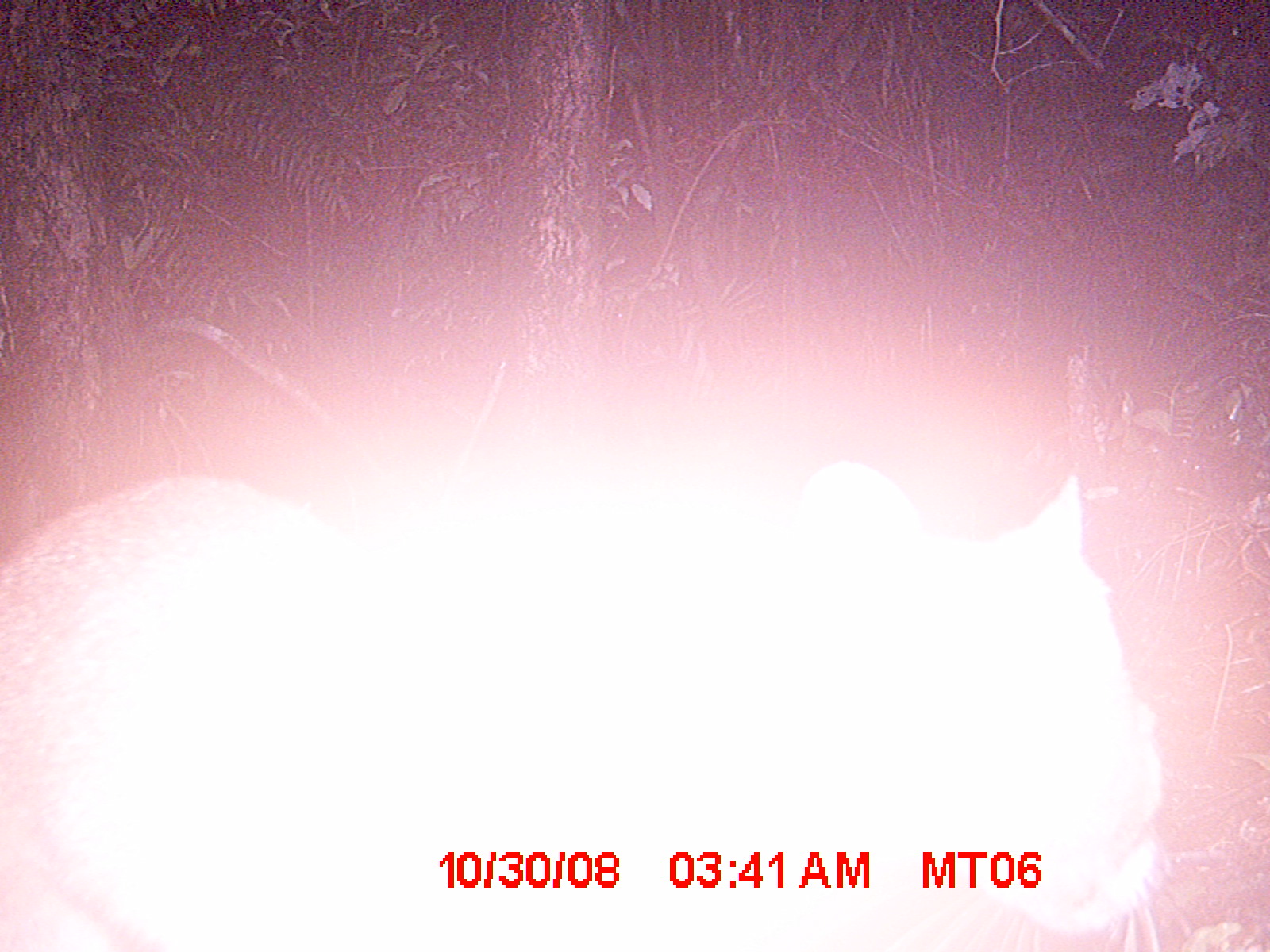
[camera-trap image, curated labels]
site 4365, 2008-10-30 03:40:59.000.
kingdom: Animalia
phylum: Chordata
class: Mammalia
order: Carnivora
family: Eupleridae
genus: Cryptoprocta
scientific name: Cryptoprocta ferox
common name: fossa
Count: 1.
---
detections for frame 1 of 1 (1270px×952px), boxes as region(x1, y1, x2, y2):
cryptoprocta ferox: region(0, 455, 1171, 945)